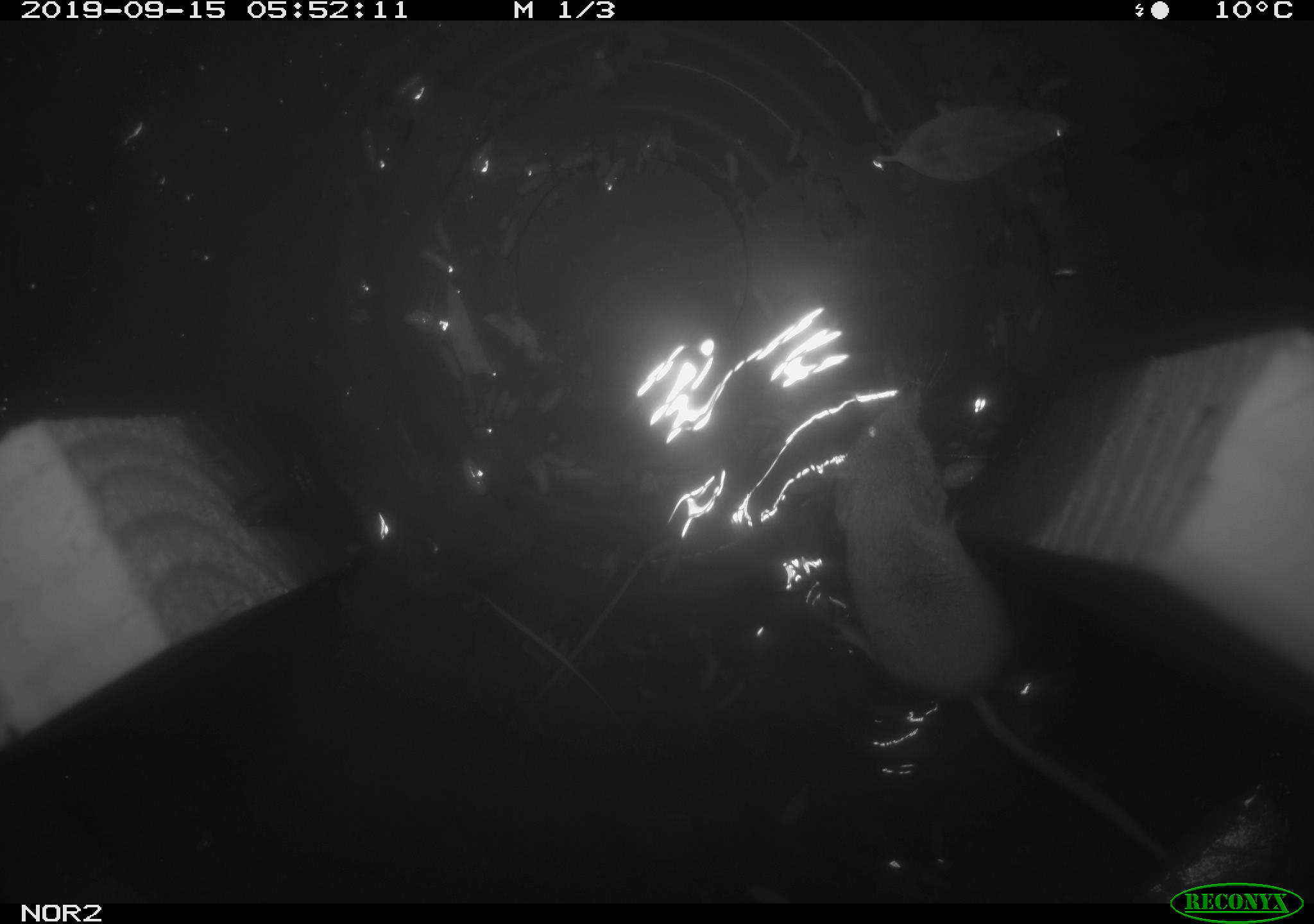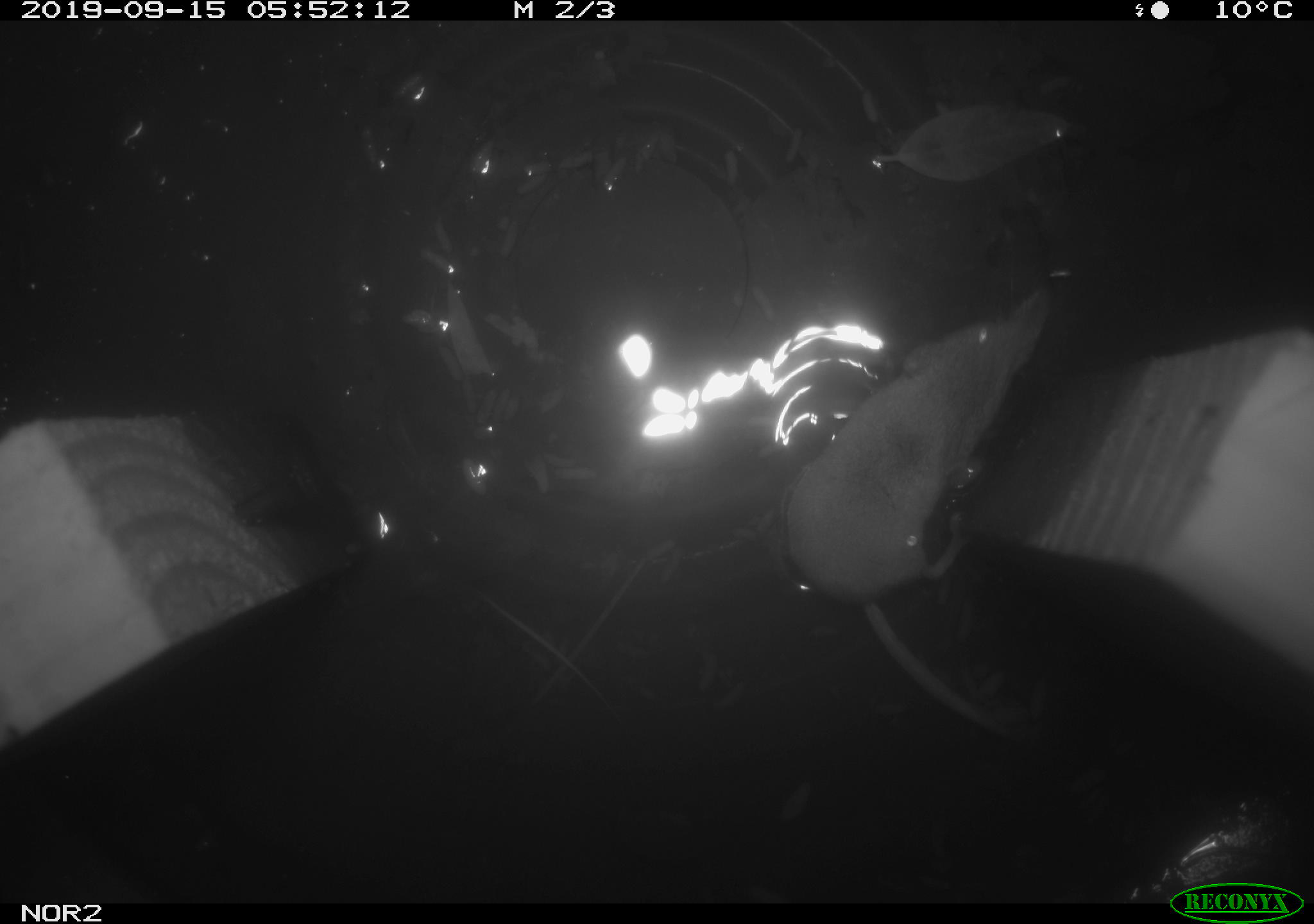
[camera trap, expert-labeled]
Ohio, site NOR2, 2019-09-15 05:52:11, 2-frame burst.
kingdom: Animalia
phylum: Chordata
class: Mammalia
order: Eulipotyphla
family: Soricidae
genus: Sorex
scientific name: Sorex cinereus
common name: masked shrew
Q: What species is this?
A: Masked shrew (Sorex cinereus).